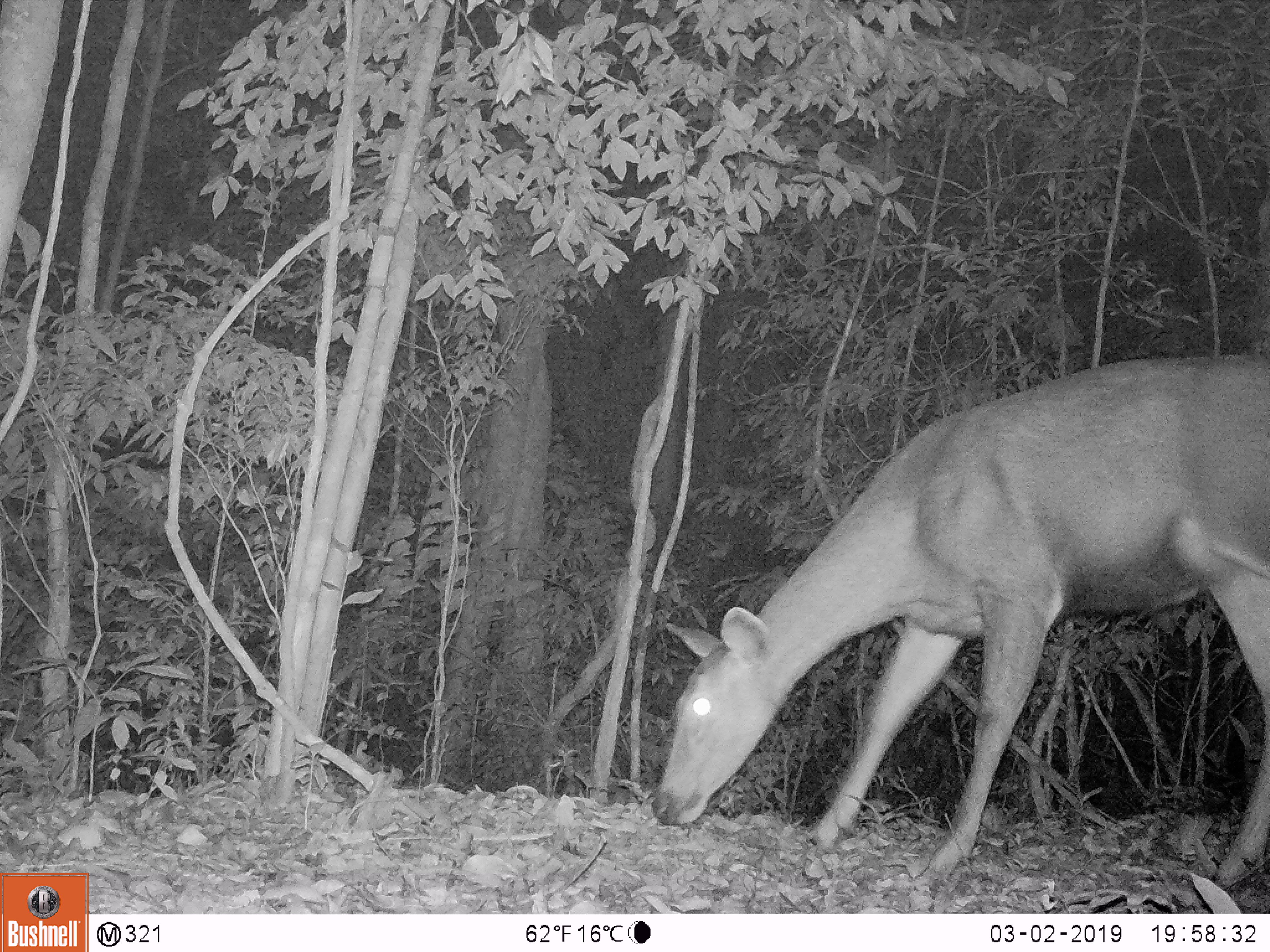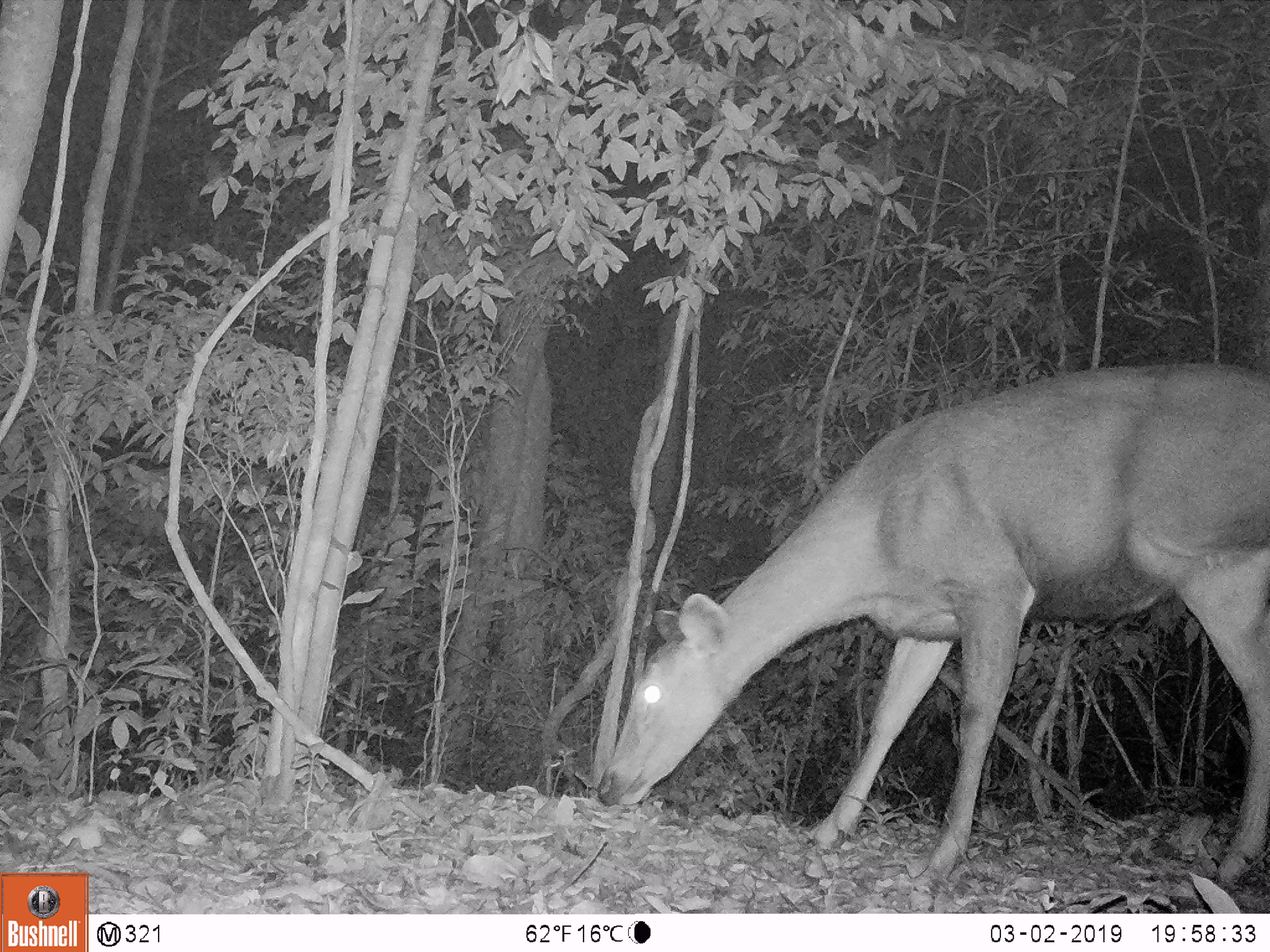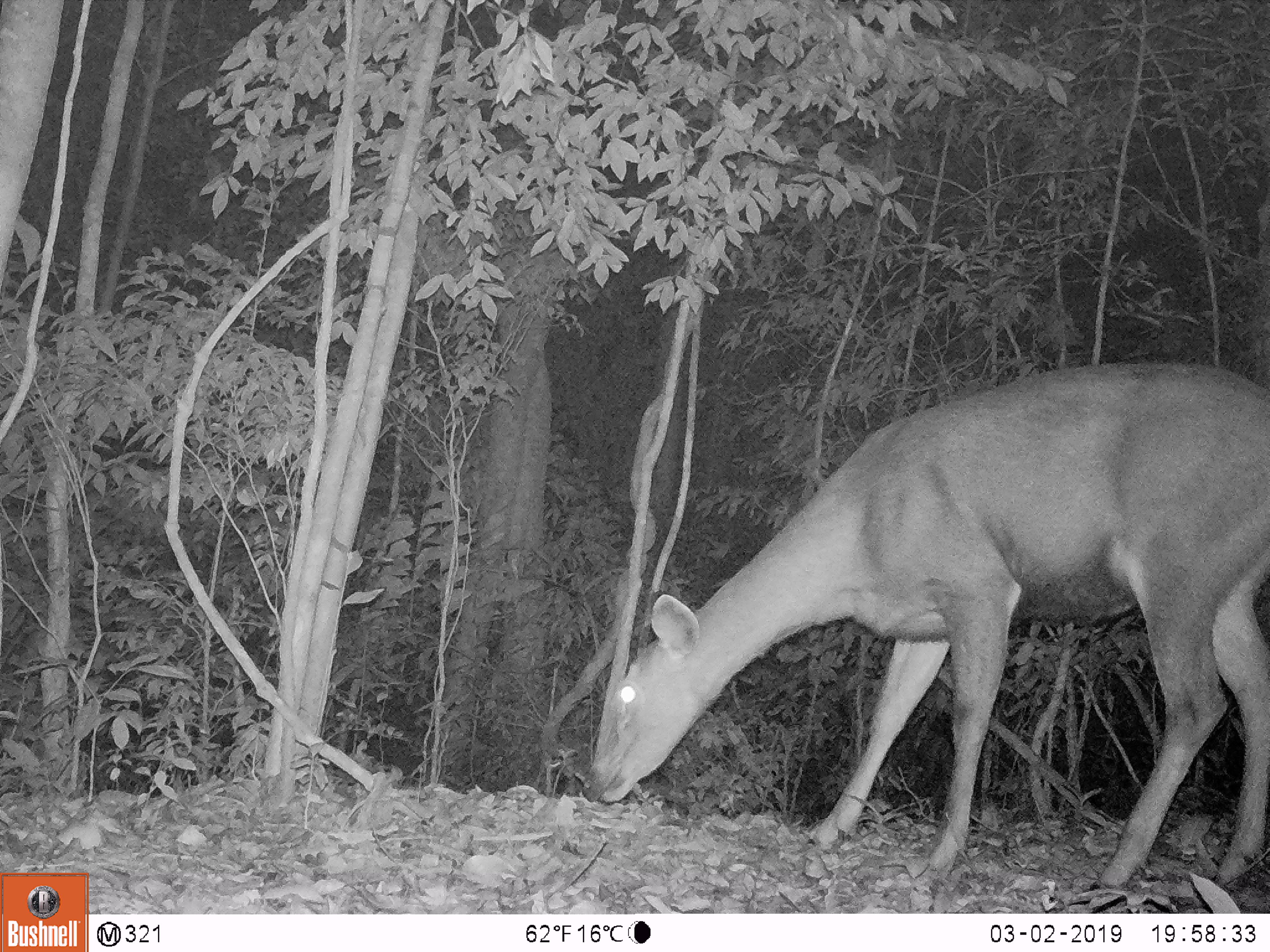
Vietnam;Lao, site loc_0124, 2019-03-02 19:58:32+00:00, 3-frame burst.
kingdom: Animalia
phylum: Chordata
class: Mammalia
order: Artiodactyla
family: Cervidae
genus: Rusa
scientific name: Rusa unicolor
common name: sambar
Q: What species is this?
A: Sambar (Rusa unicolor).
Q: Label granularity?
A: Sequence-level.